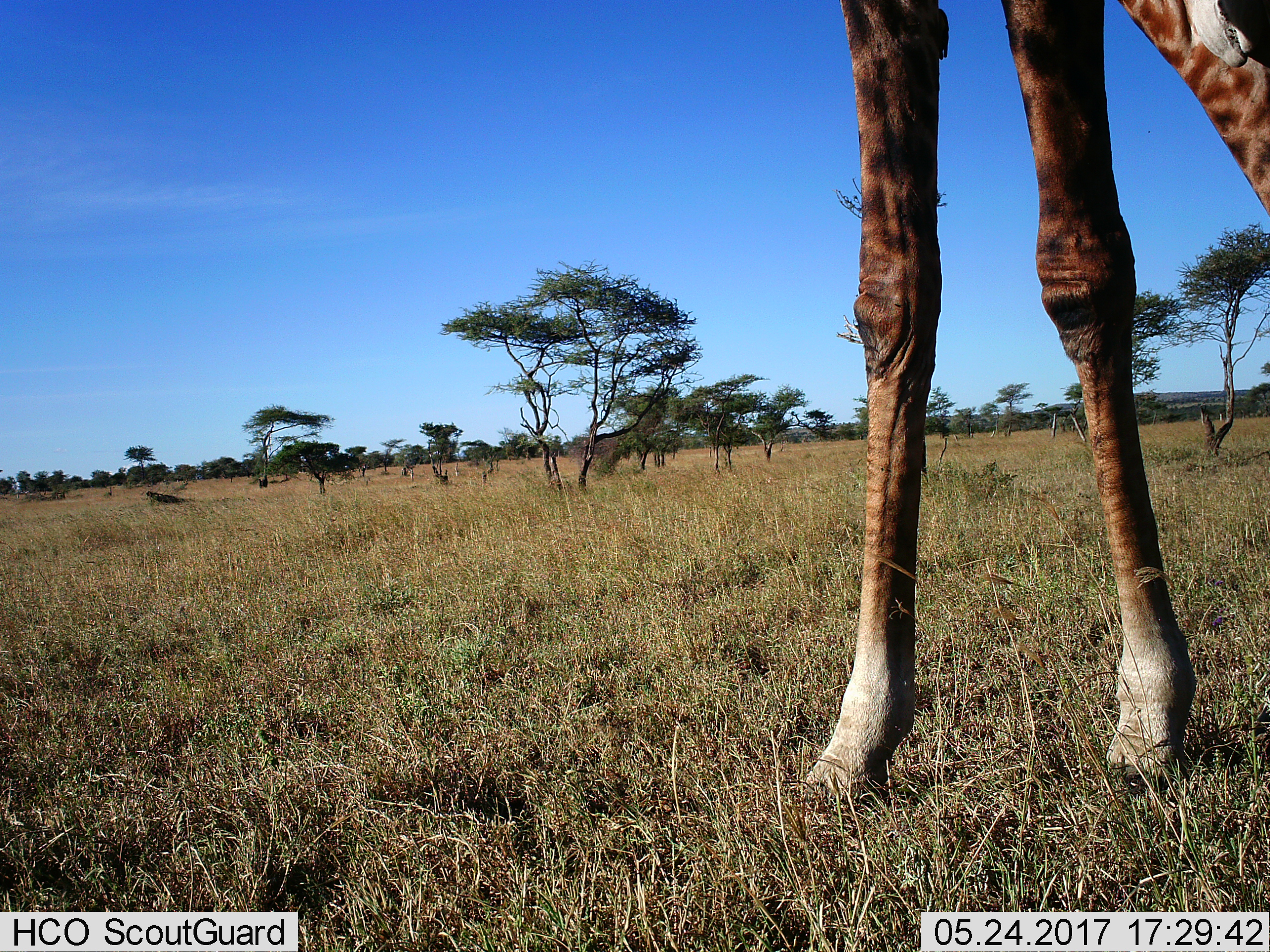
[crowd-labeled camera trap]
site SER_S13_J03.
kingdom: Animalia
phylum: Chordata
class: Mammalia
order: Artiodactyla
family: Giraffidae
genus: Giraffa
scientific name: Giraffa camelopardalis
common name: giraffe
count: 1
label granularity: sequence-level